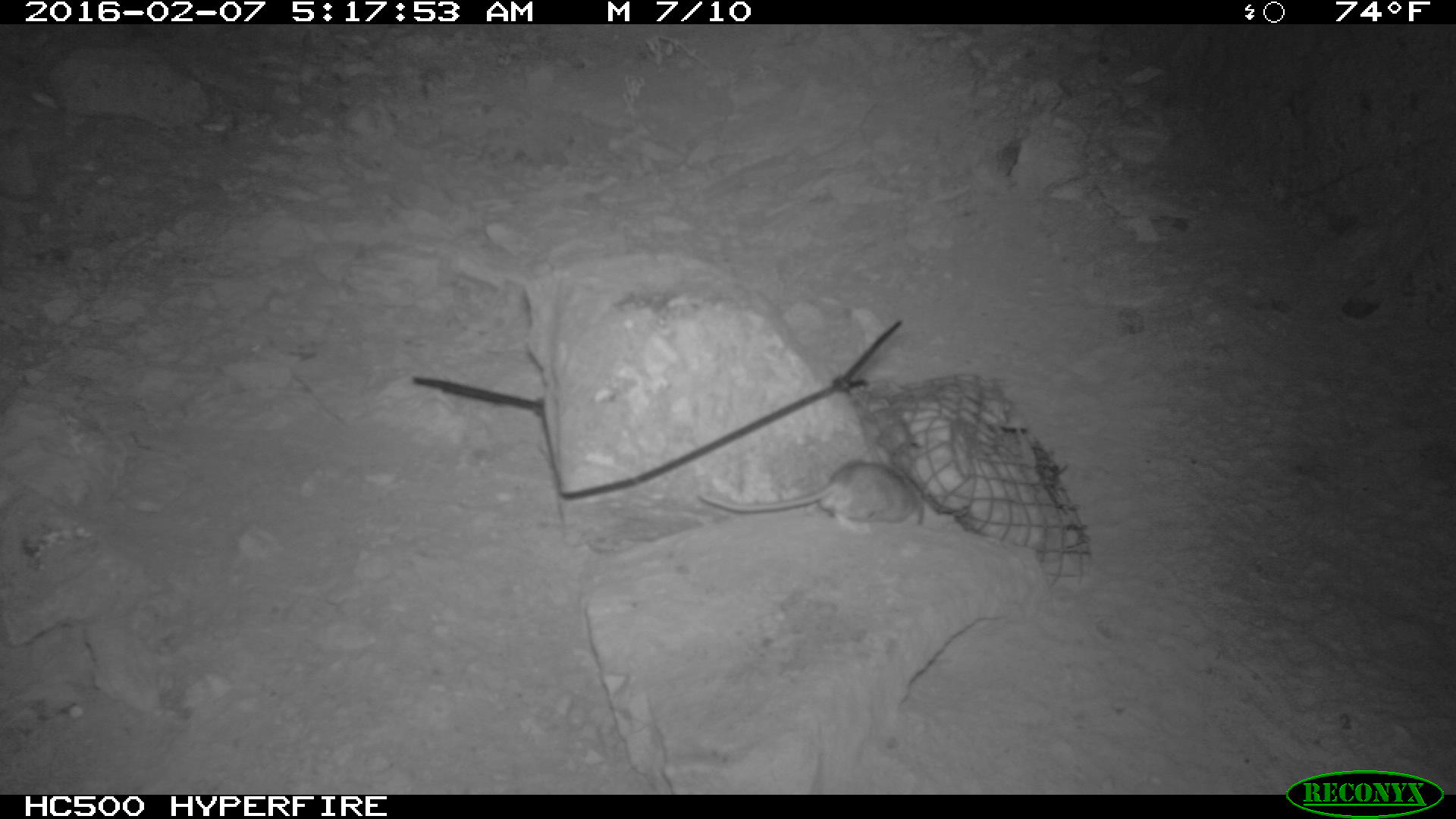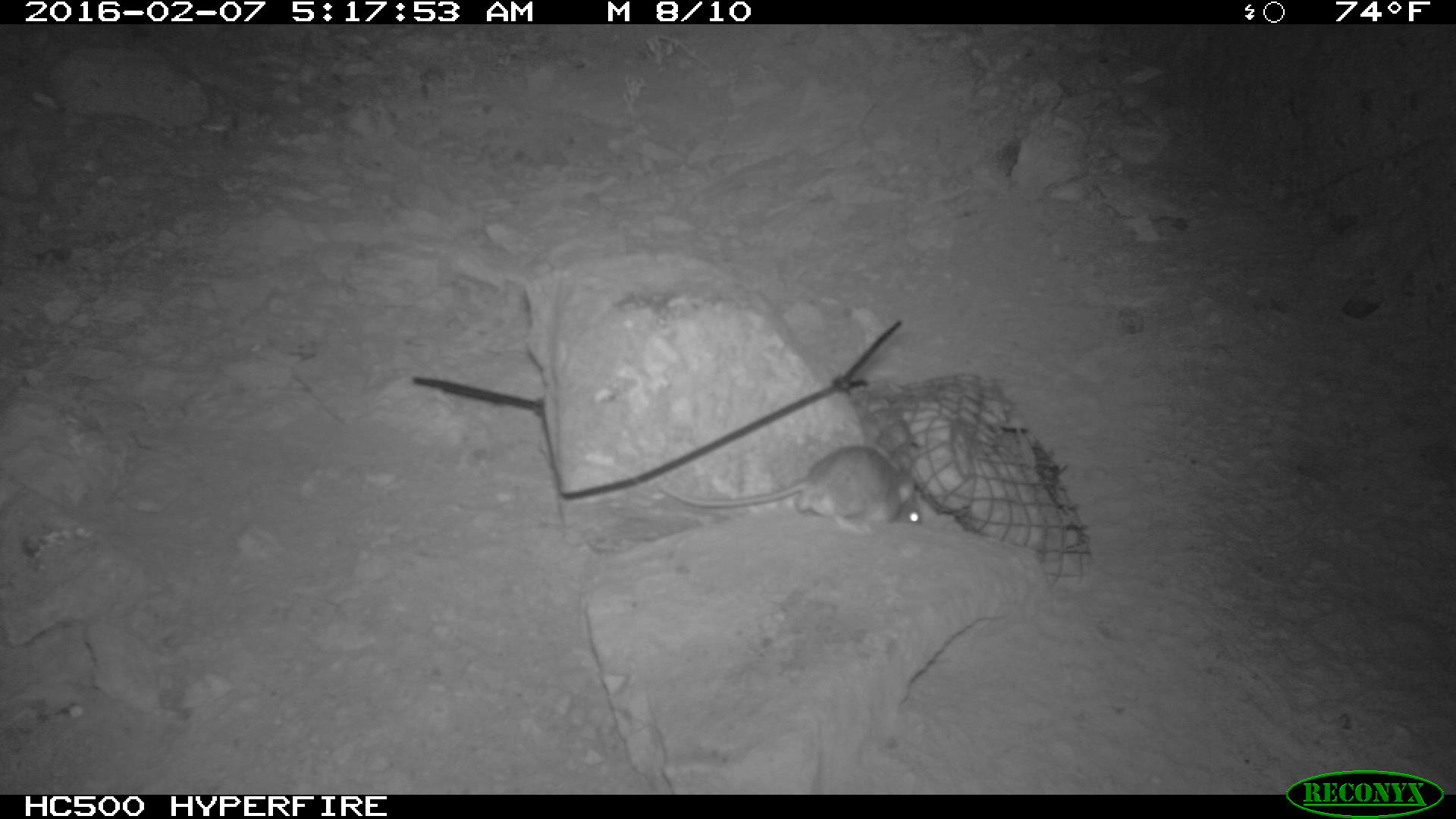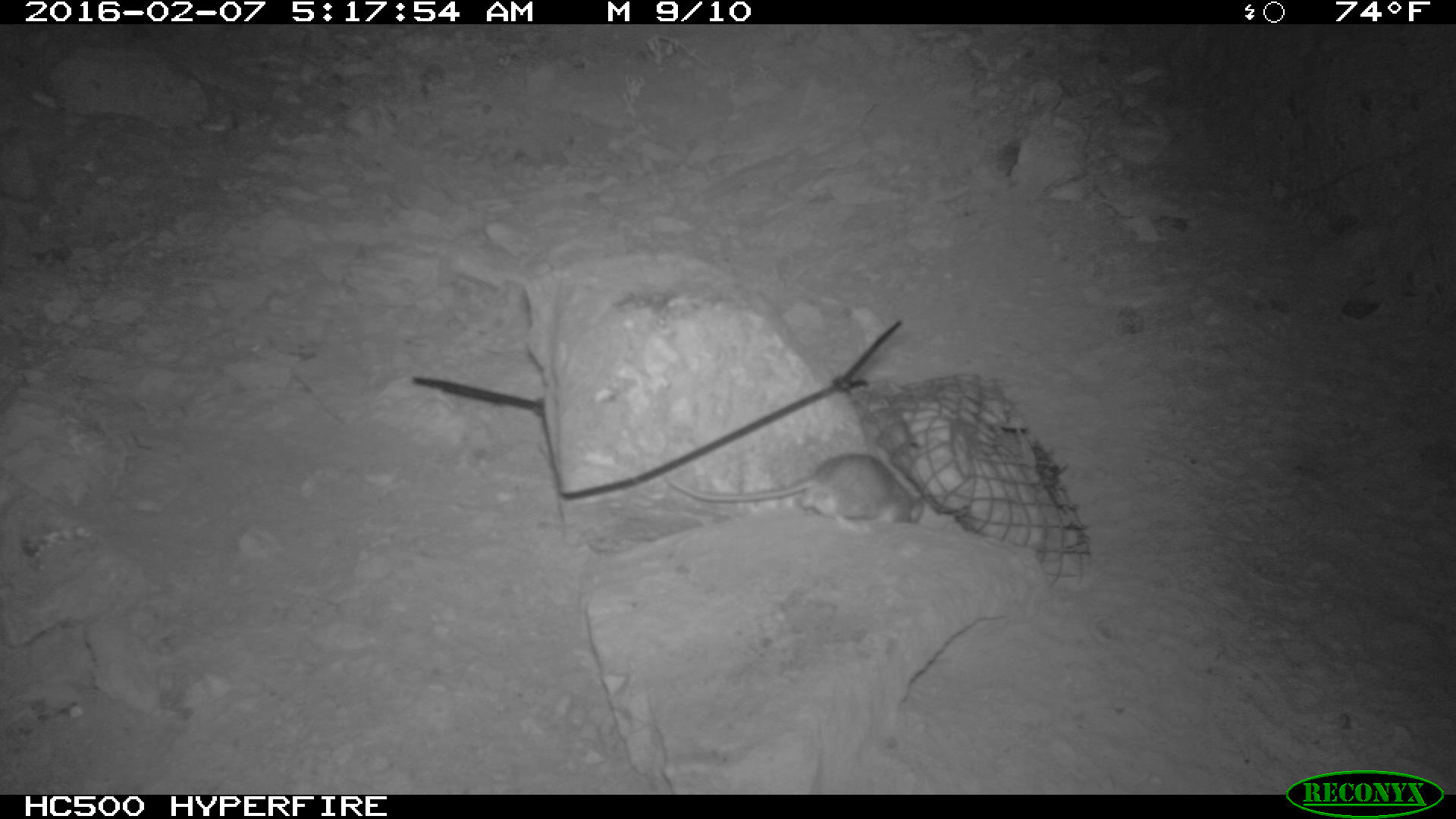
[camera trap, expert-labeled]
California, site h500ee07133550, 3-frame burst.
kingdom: Animalia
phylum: Chordata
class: Mammalia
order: Rodentia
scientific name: Rodentia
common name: rodent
Rodent (Rodentia).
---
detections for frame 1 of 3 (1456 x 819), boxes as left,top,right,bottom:
rodent: 698,460,924,532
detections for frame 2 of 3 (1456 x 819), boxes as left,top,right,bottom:
rodent: 652,444,922,535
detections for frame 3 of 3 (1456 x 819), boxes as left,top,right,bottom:
rodent: 664,453,924,535